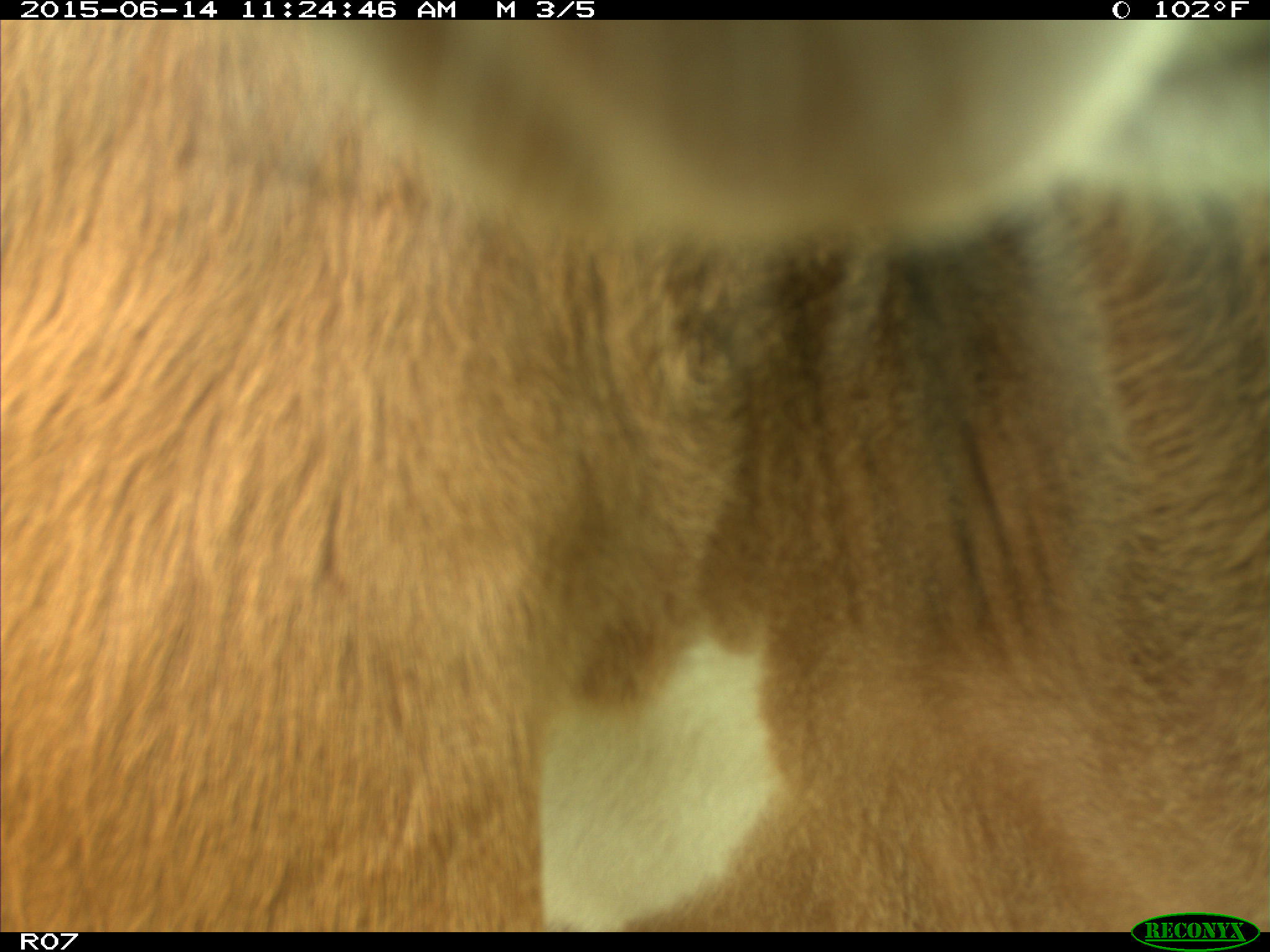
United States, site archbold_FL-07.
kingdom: Animalia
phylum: Chordata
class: Mammalia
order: Artiodactyla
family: Bovidae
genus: Bos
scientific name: Bos taurus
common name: domestic cow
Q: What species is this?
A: Bos taurus (domestic cow).